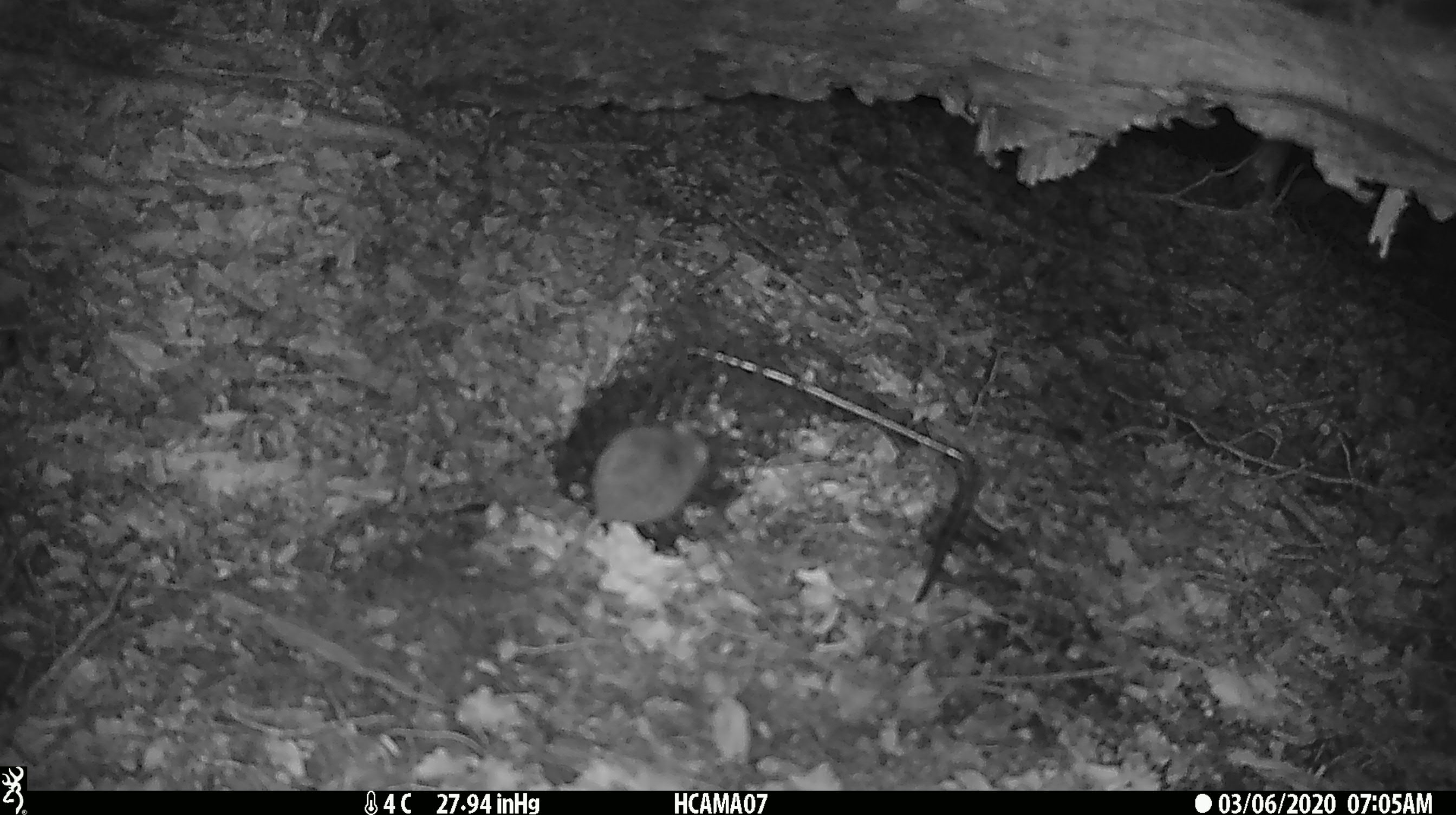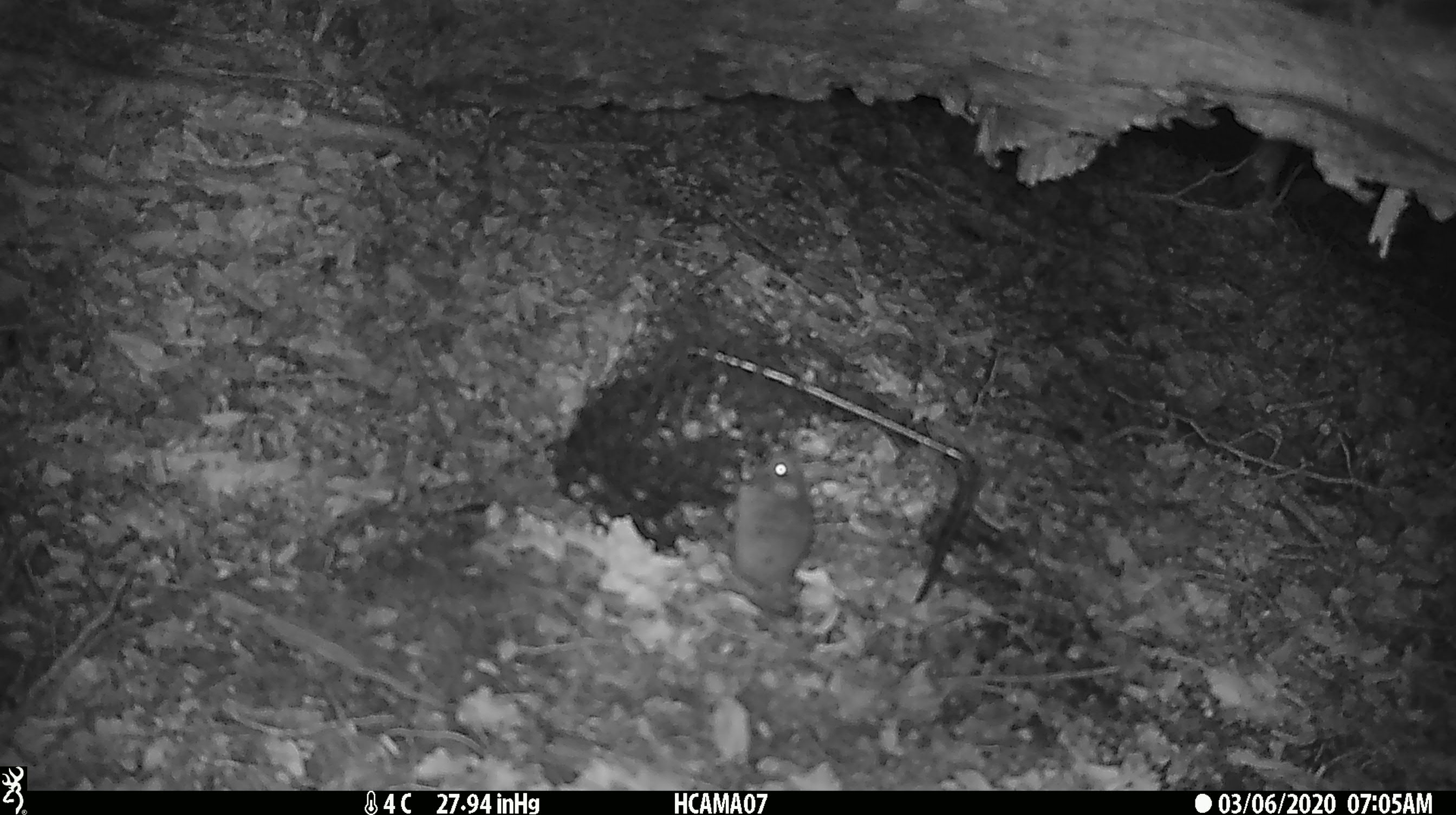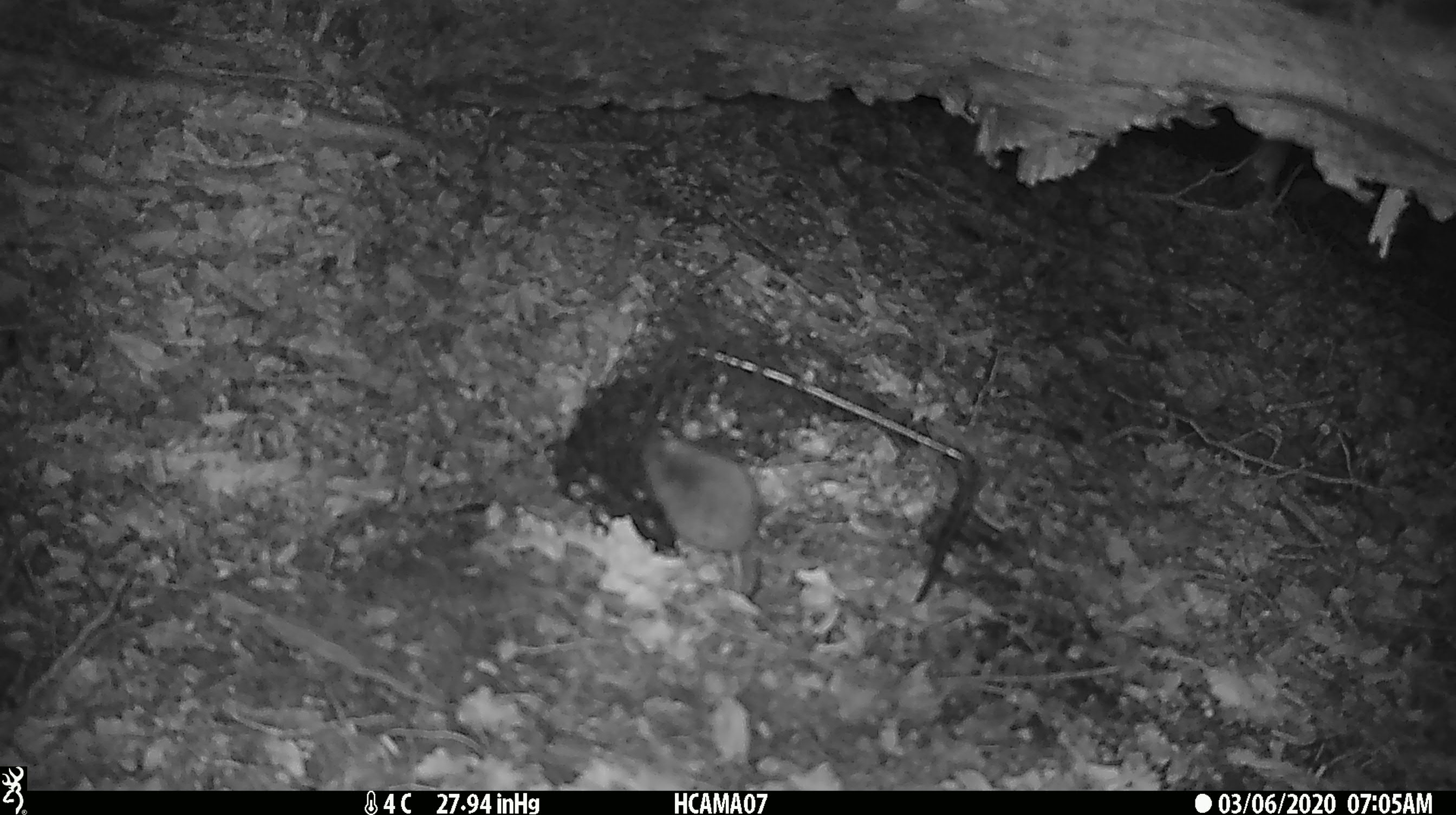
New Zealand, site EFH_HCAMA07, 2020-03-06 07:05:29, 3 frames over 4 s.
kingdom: Animalia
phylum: Chordata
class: Mammalia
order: Rodentia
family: Muridae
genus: Mus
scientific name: Mus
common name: mouse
Mouse (Mus).